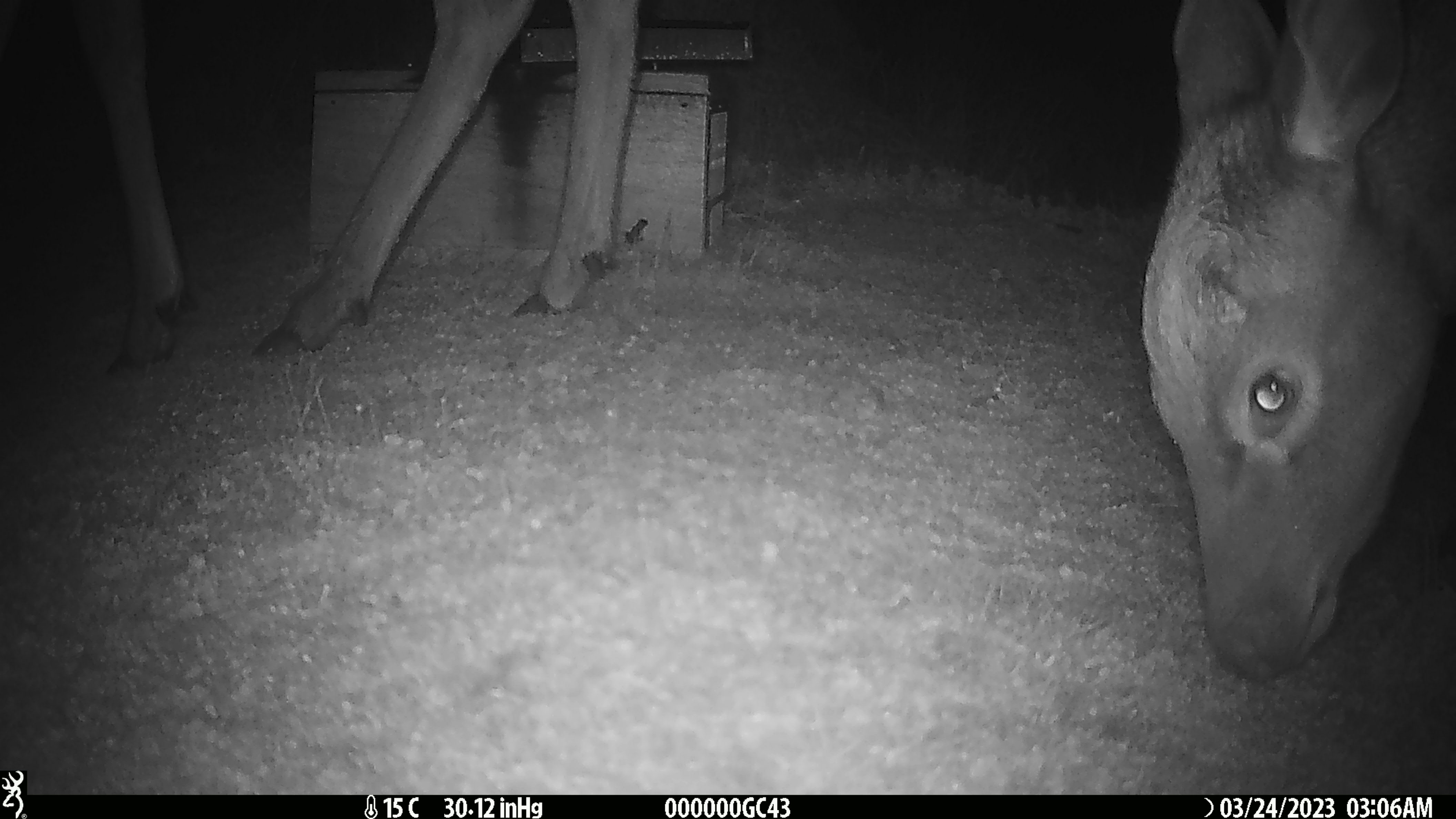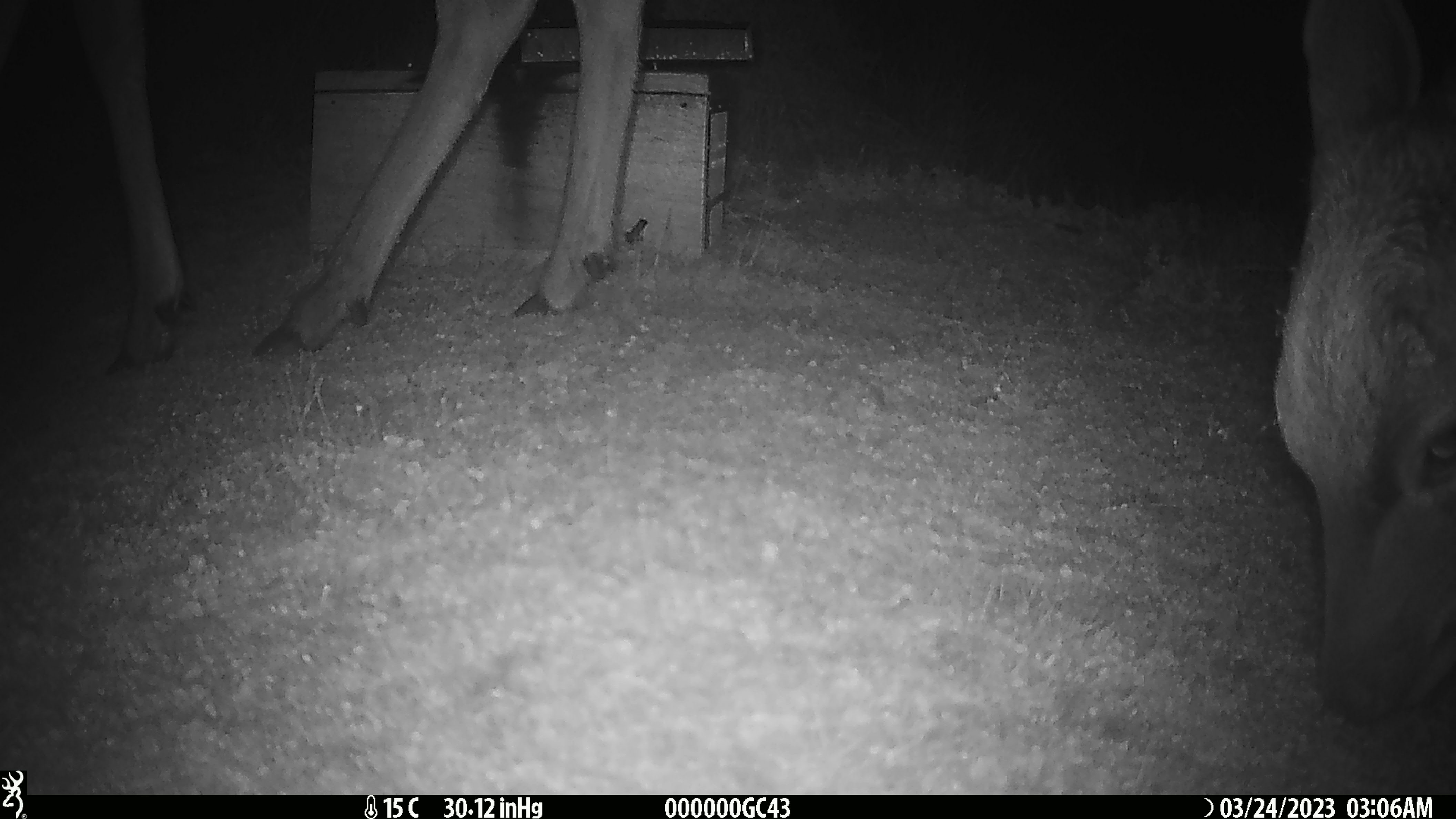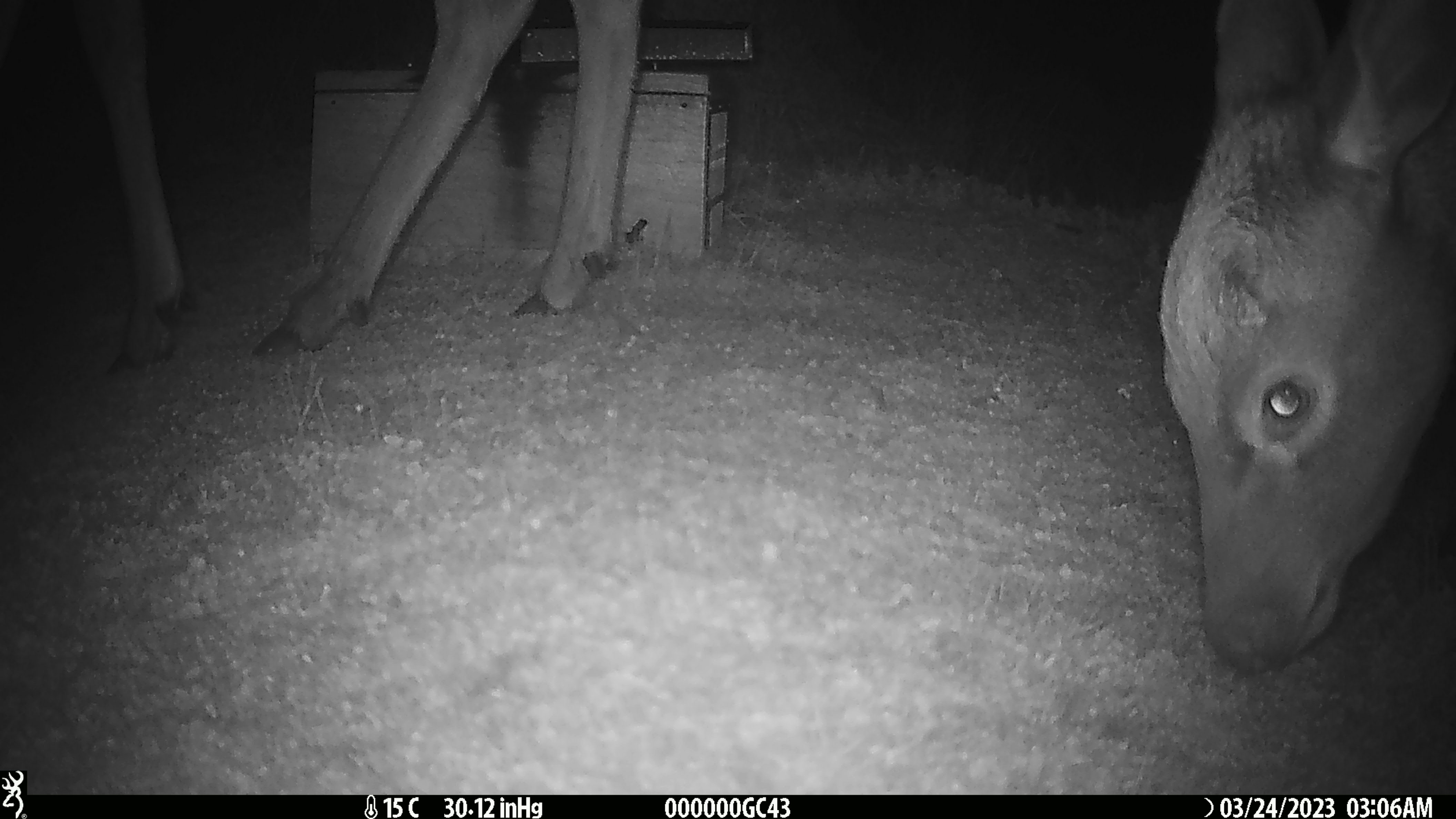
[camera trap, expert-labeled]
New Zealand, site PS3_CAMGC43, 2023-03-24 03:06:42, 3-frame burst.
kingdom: Animalia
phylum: Chordata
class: Mammalia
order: Artiodactyla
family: Cervidae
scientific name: Cervidae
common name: deer